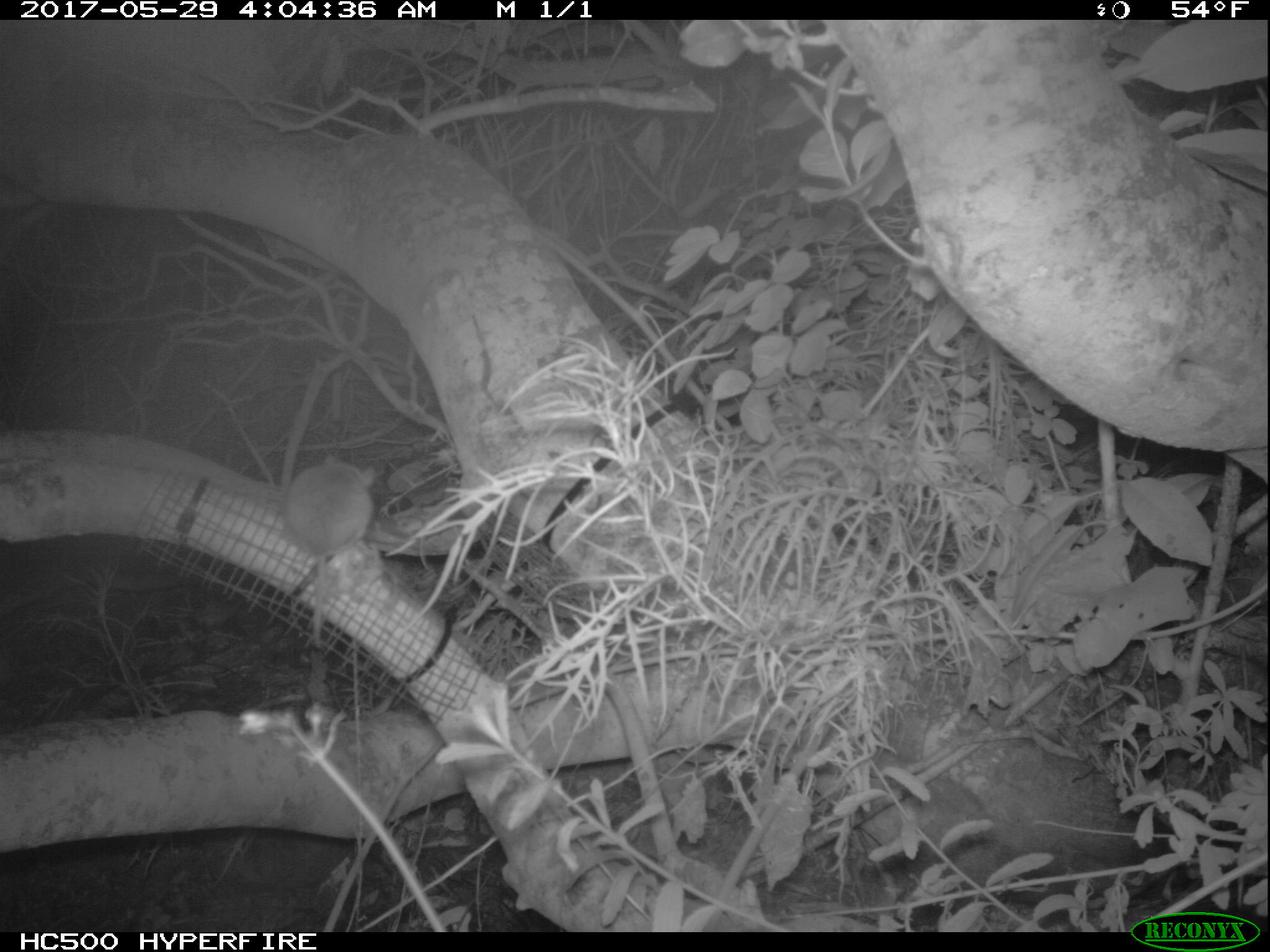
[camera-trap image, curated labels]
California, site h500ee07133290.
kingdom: Animalia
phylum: Chordata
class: Mammalia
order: Rodentia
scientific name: Rodentia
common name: rodent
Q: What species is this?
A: Rodent (Rodentia).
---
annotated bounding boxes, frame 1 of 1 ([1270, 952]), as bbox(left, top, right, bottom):
rodent: bbox(286, 456, 374, 648)